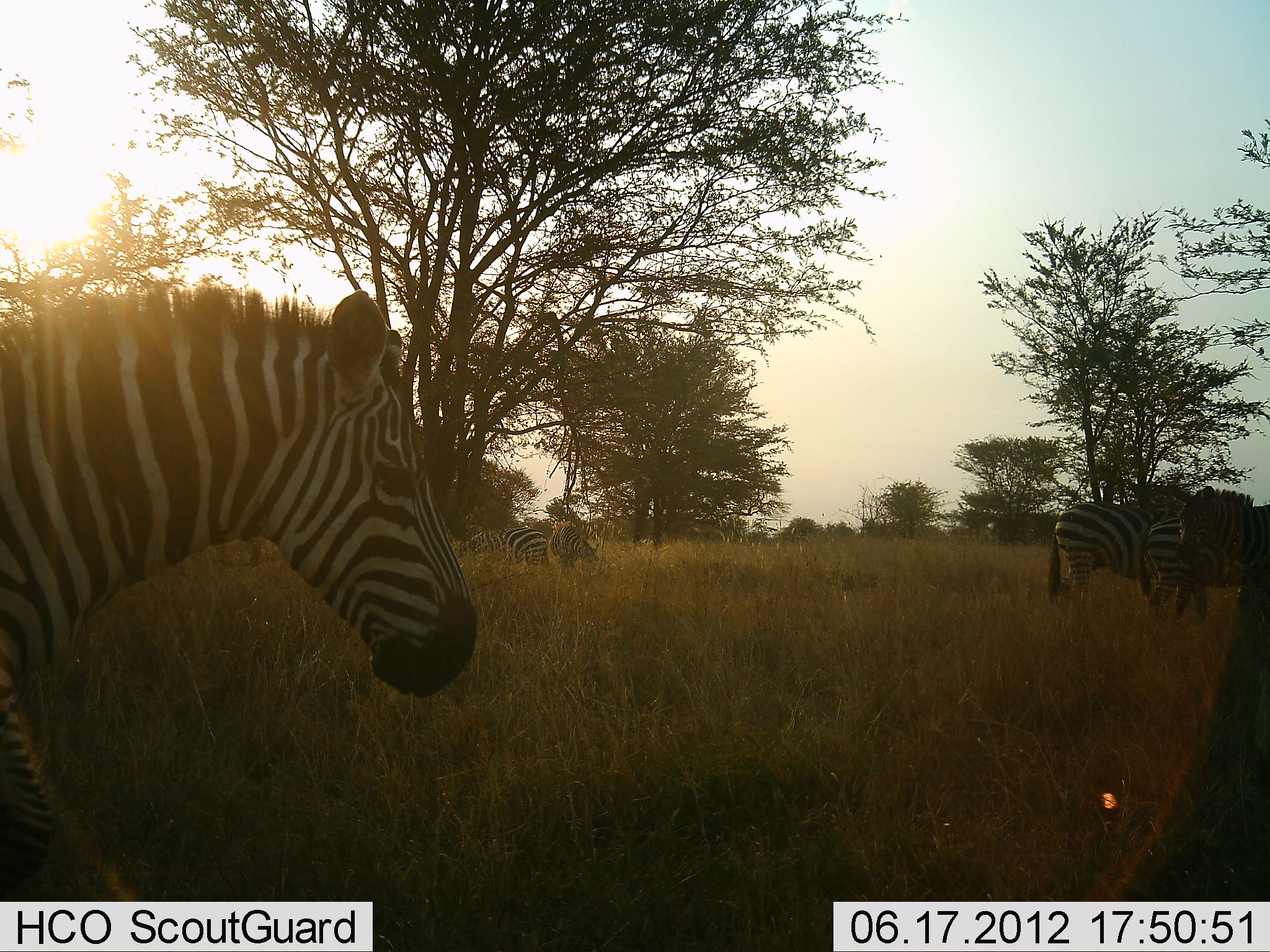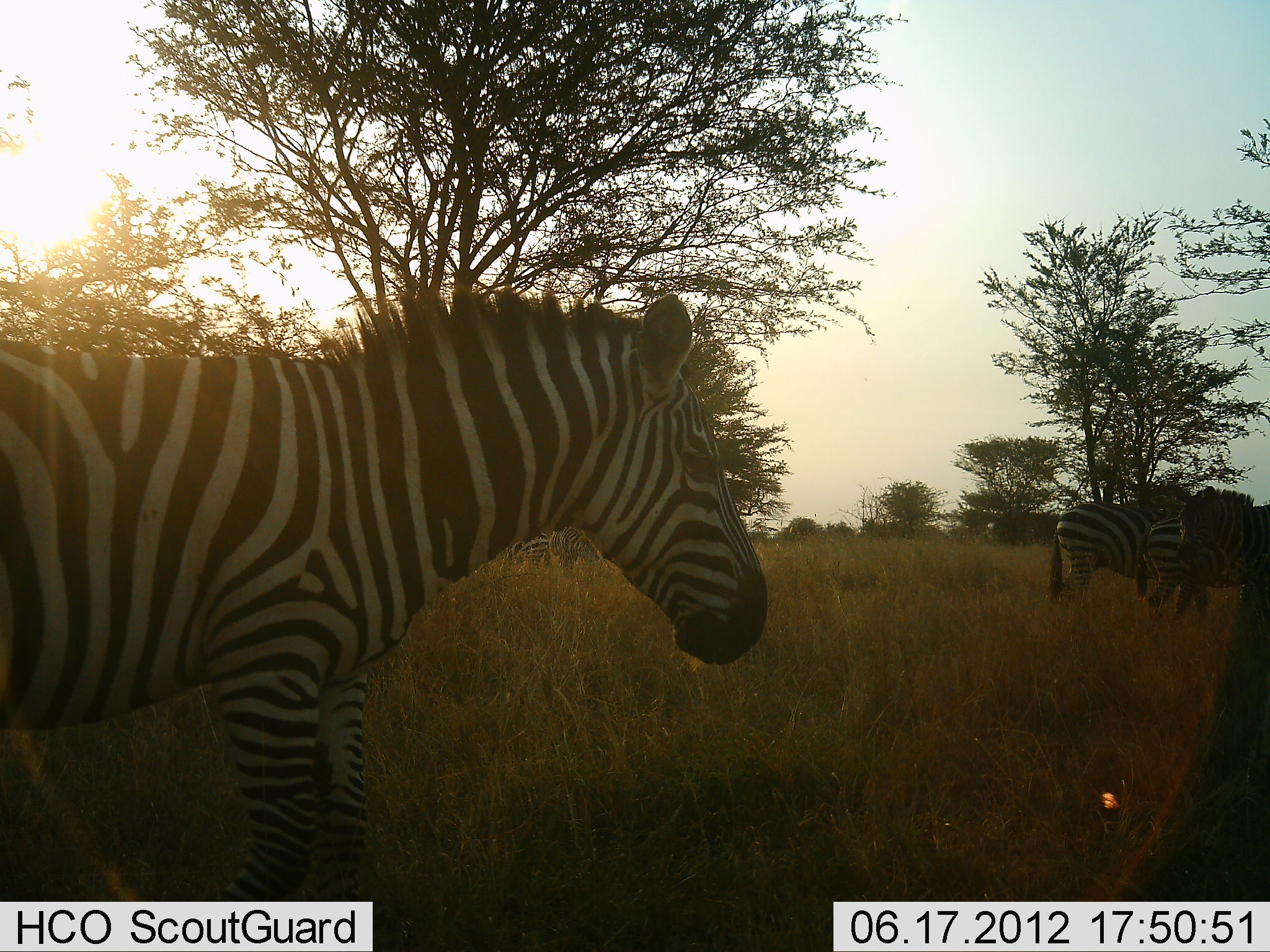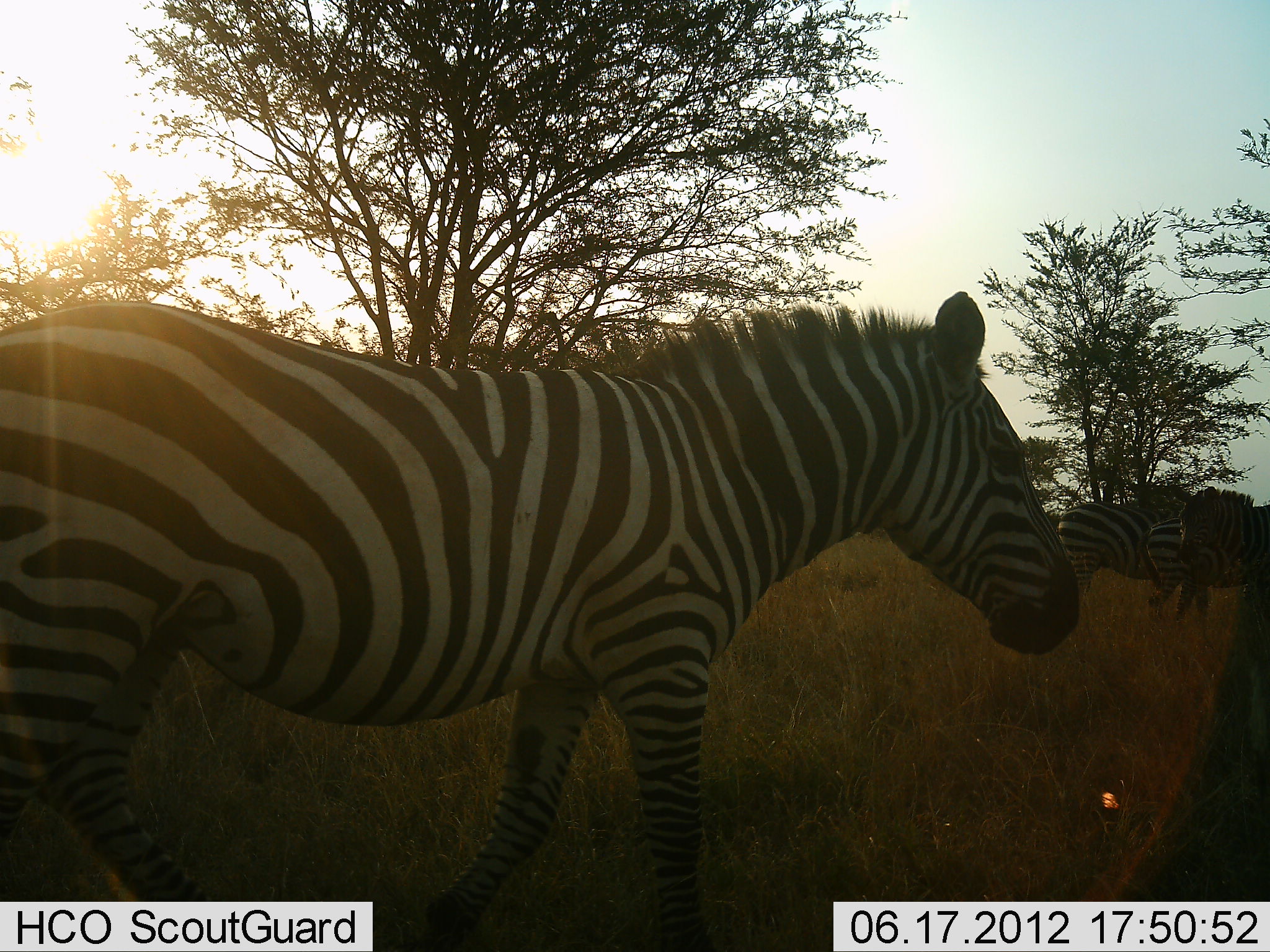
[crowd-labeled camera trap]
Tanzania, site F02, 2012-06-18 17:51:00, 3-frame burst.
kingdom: Animalia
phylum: Chordata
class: Mammalia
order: Perissodactyla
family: Equidae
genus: Equus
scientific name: Equus quagga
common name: plains zebra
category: zebra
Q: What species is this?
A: Zebra (plains zebra) (Equus quagga).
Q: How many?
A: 6.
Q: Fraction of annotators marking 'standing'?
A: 50%.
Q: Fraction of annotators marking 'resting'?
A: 40%.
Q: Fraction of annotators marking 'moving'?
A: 80%.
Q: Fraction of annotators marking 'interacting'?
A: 0%.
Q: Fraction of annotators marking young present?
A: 0%.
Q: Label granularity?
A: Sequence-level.